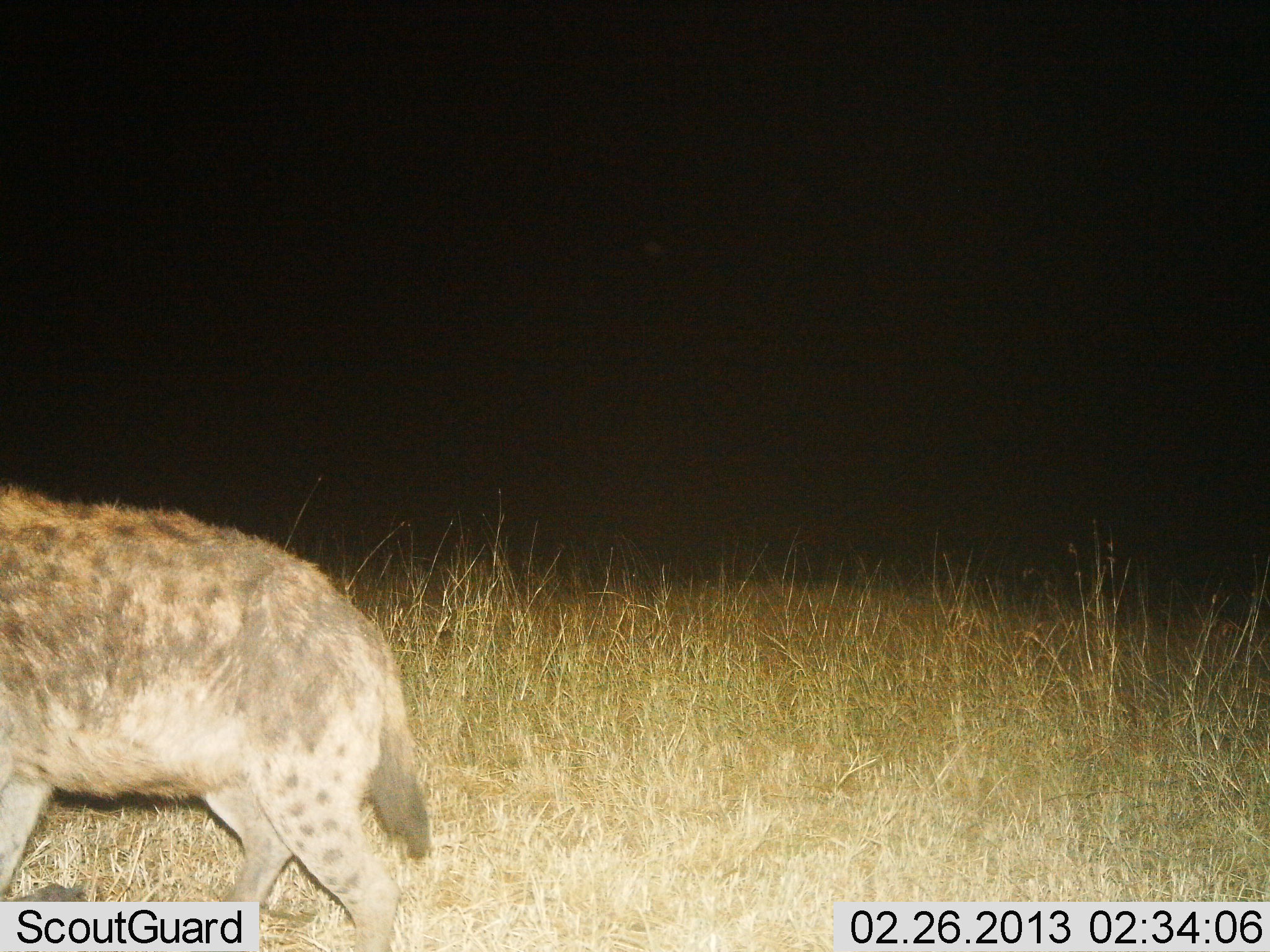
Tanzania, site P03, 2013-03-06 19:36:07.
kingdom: Animalia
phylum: Chordata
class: Mammalia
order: Carnivora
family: Hyaenidae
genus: Crocuta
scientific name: Crocuta crocuta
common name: spotted hyena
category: hyenaspotted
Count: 1.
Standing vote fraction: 24%.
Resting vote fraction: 0%.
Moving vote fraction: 84%.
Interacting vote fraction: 0%.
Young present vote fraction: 3%.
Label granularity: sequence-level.